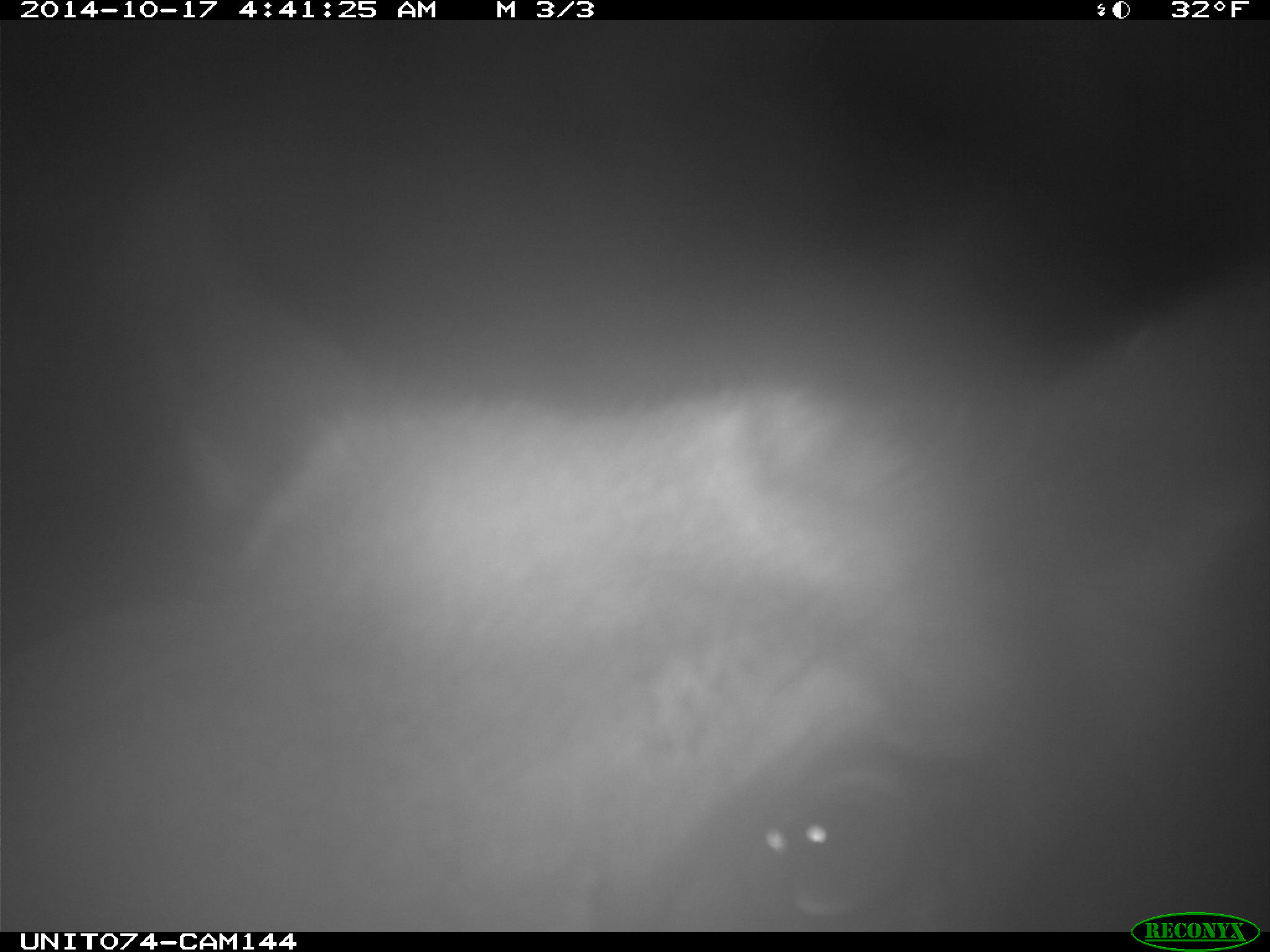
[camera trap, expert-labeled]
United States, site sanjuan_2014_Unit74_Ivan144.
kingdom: Animalia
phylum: Chordata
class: Mammalia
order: Artiodactyla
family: Cervidae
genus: Cervus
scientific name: Cervus elaphus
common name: red deer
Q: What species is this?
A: Cervus elaphus (red deer).